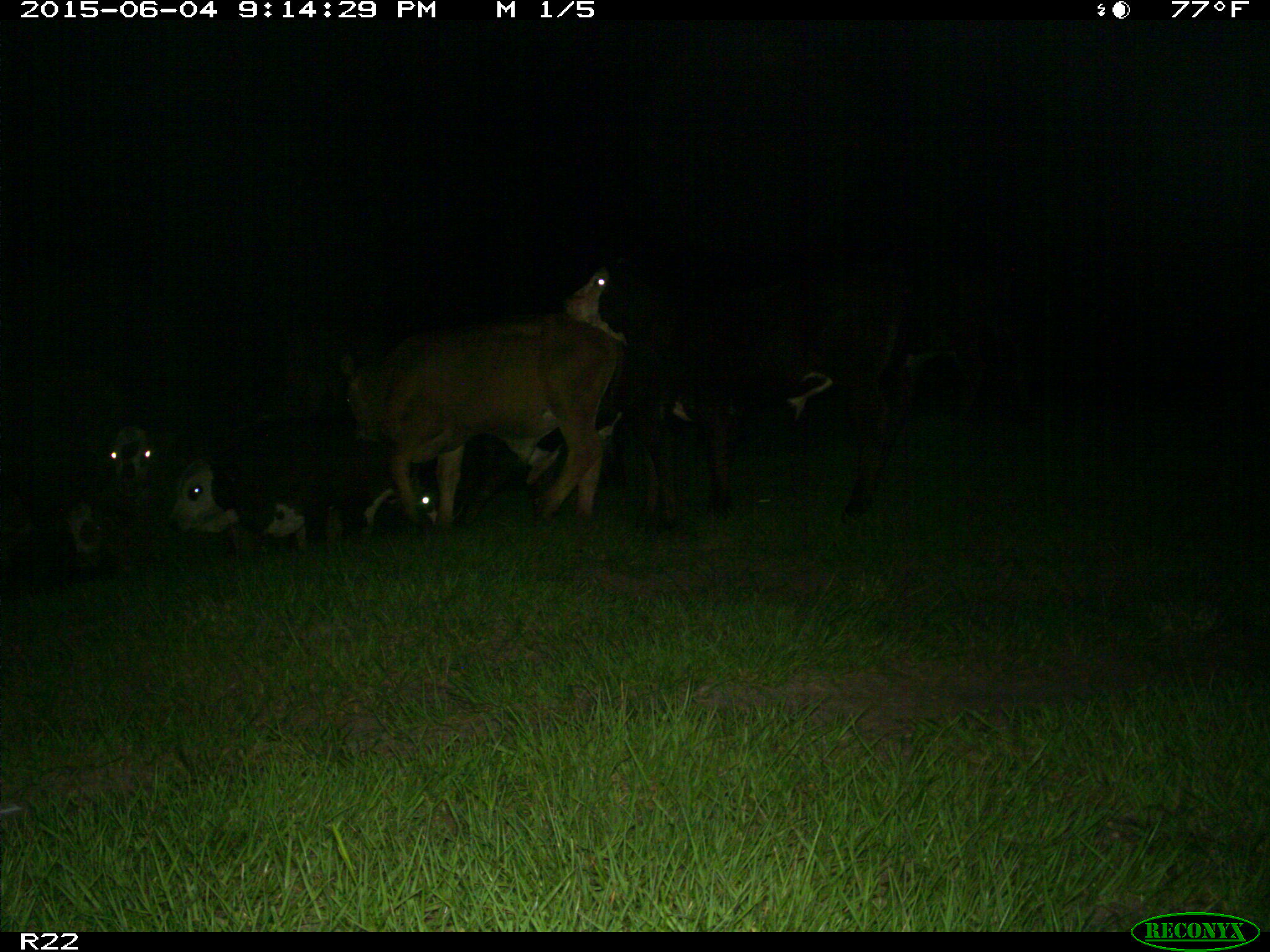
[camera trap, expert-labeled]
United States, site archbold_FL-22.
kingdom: Animalia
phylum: Chordata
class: Mammalia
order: Artiodactyla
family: Bovidae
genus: Bos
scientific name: Bos taurus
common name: domestic cow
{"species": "Bos taurus (domestic cow)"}